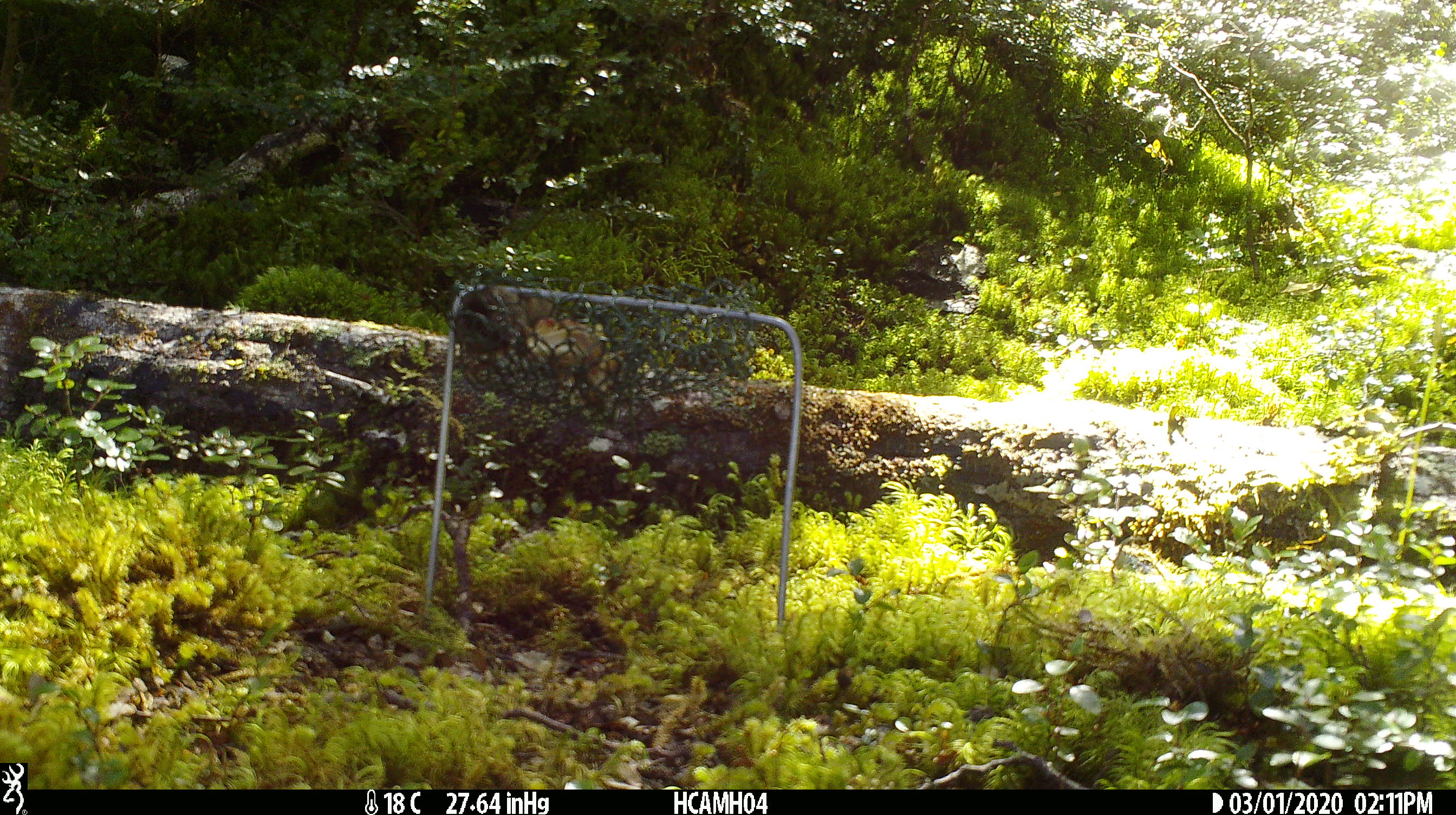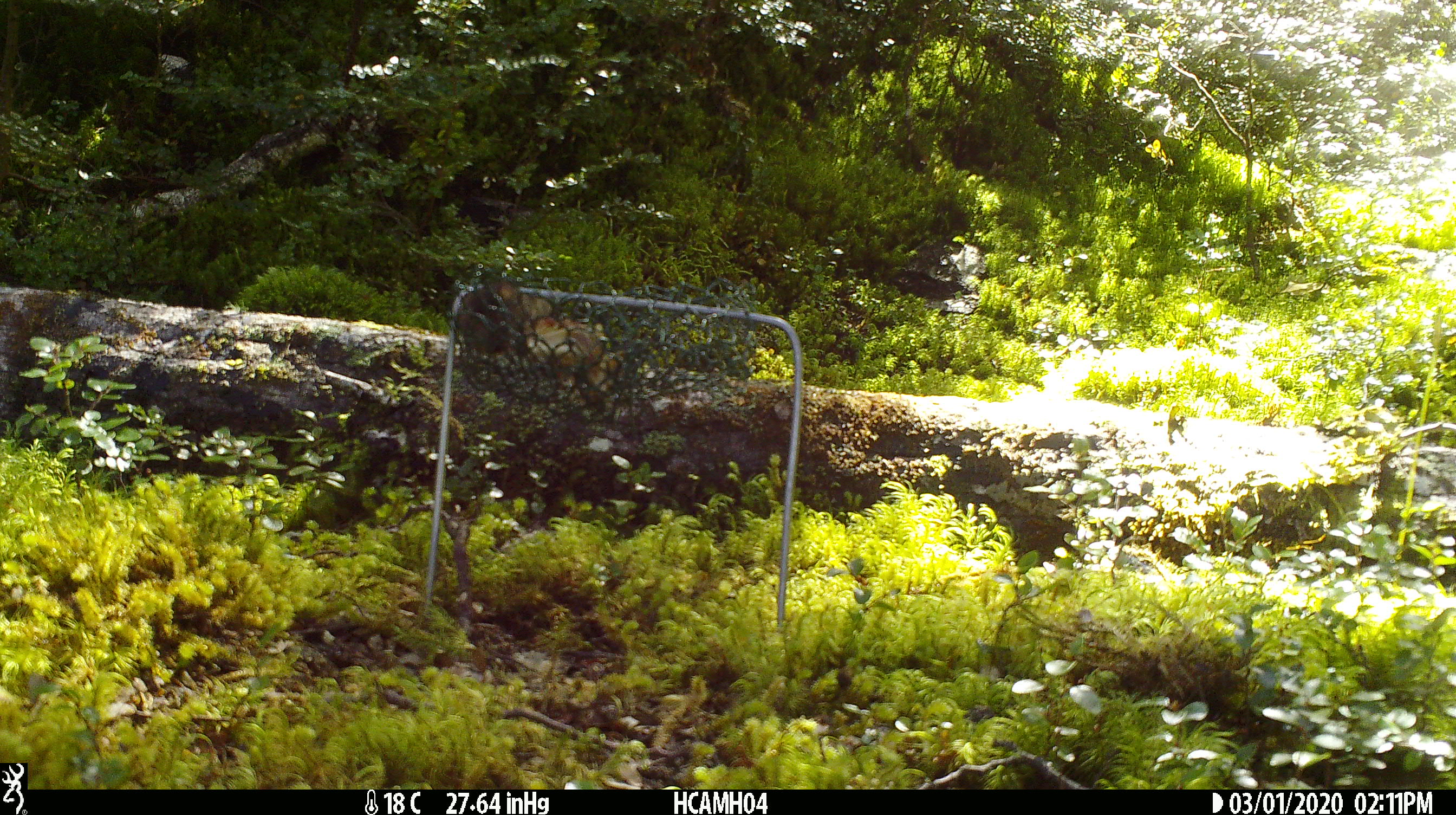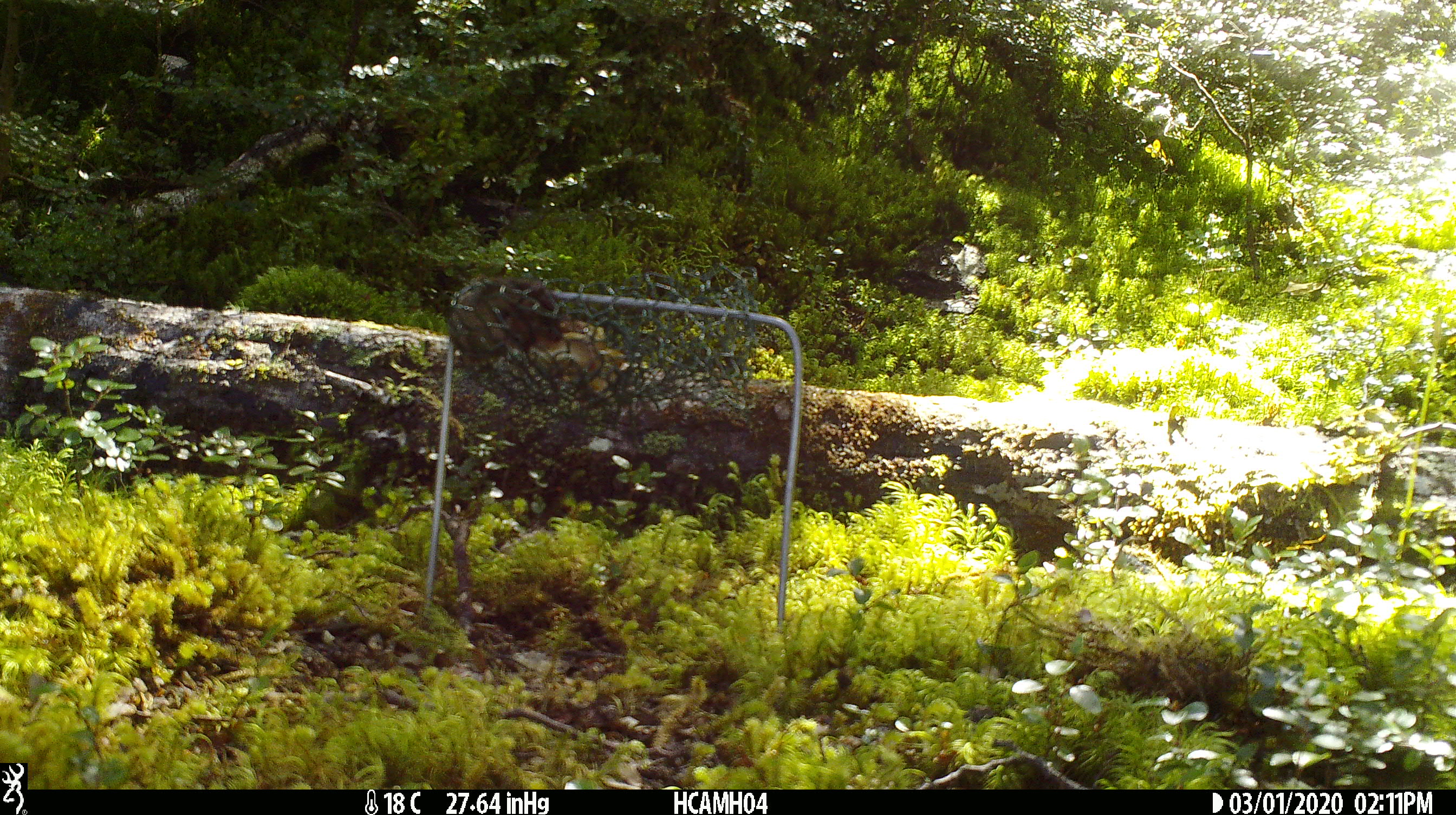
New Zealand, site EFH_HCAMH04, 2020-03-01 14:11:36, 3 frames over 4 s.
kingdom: Animalia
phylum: Chordata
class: Mammalia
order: Rodentia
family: Muridae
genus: Mus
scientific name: Mus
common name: mouse